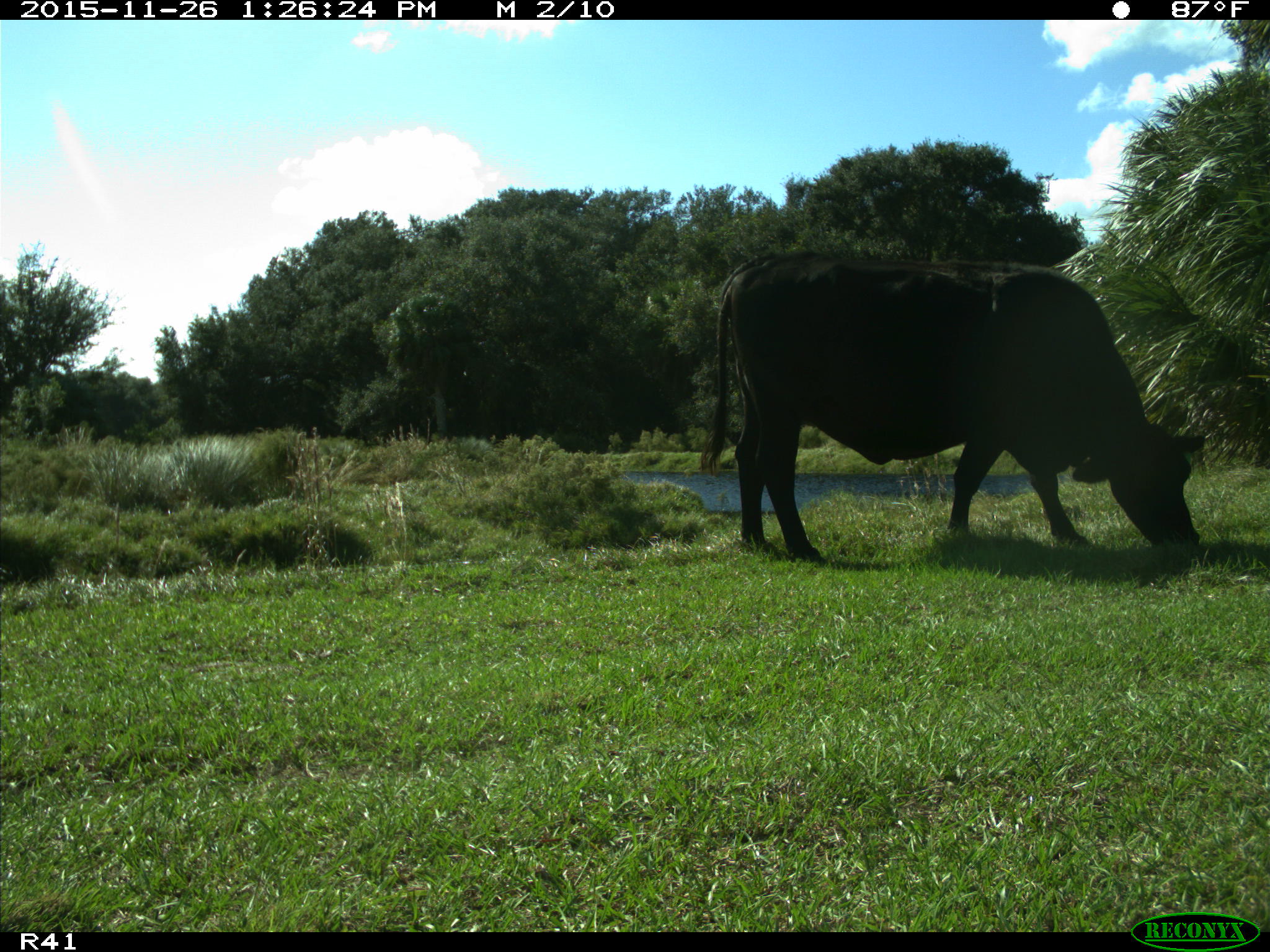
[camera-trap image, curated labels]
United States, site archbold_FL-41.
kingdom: Animalia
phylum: Chordata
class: Mammalia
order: Artiodactyla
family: Bovidae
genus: Bos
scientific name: Bos taurus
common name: domestic cow